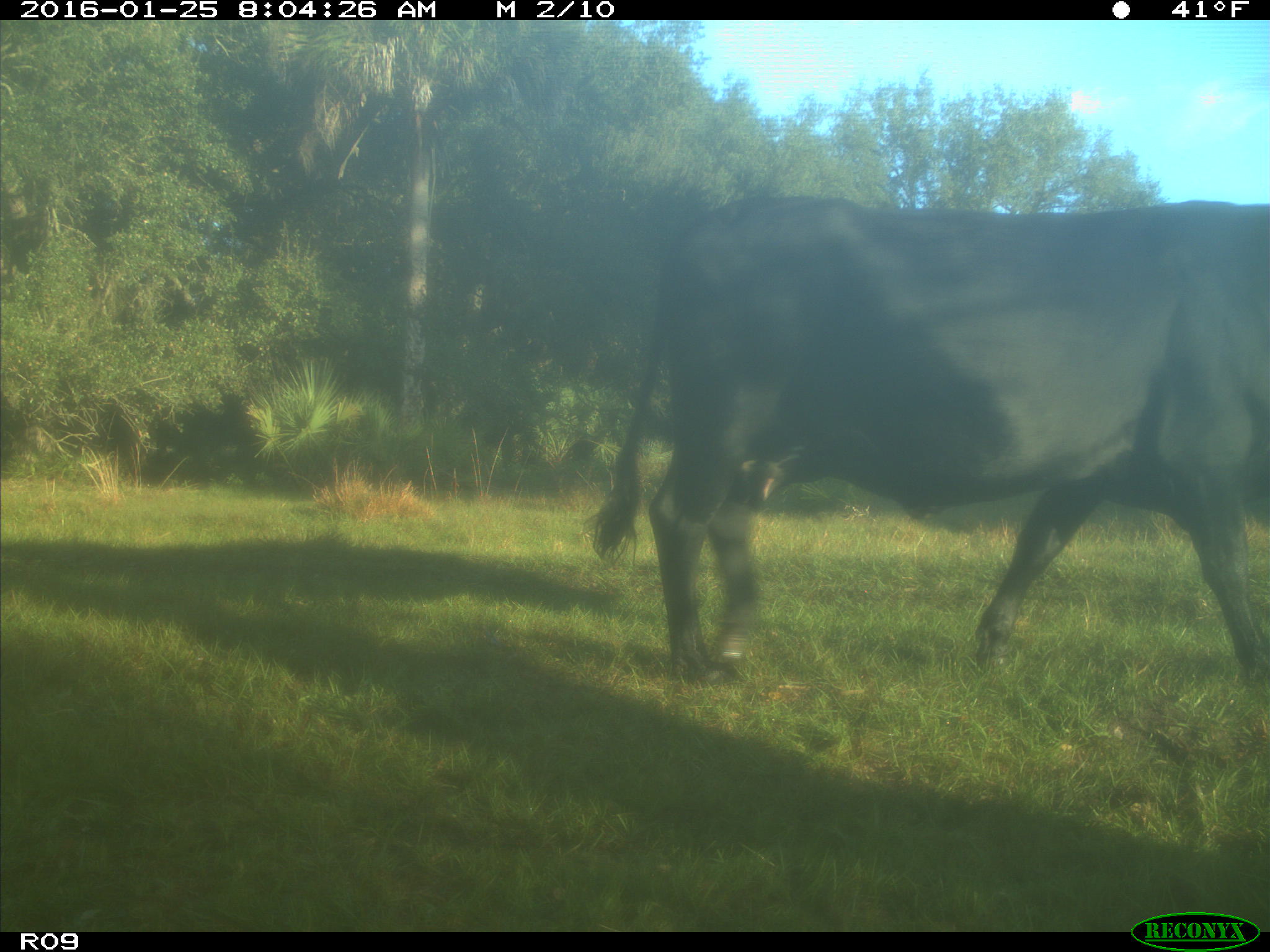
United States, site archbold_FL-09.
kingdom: Animalia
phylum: Chordata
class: Mammalia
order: Artiodactyla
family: Bovidae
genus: Bos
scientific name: Bos taurus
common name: domestic cow